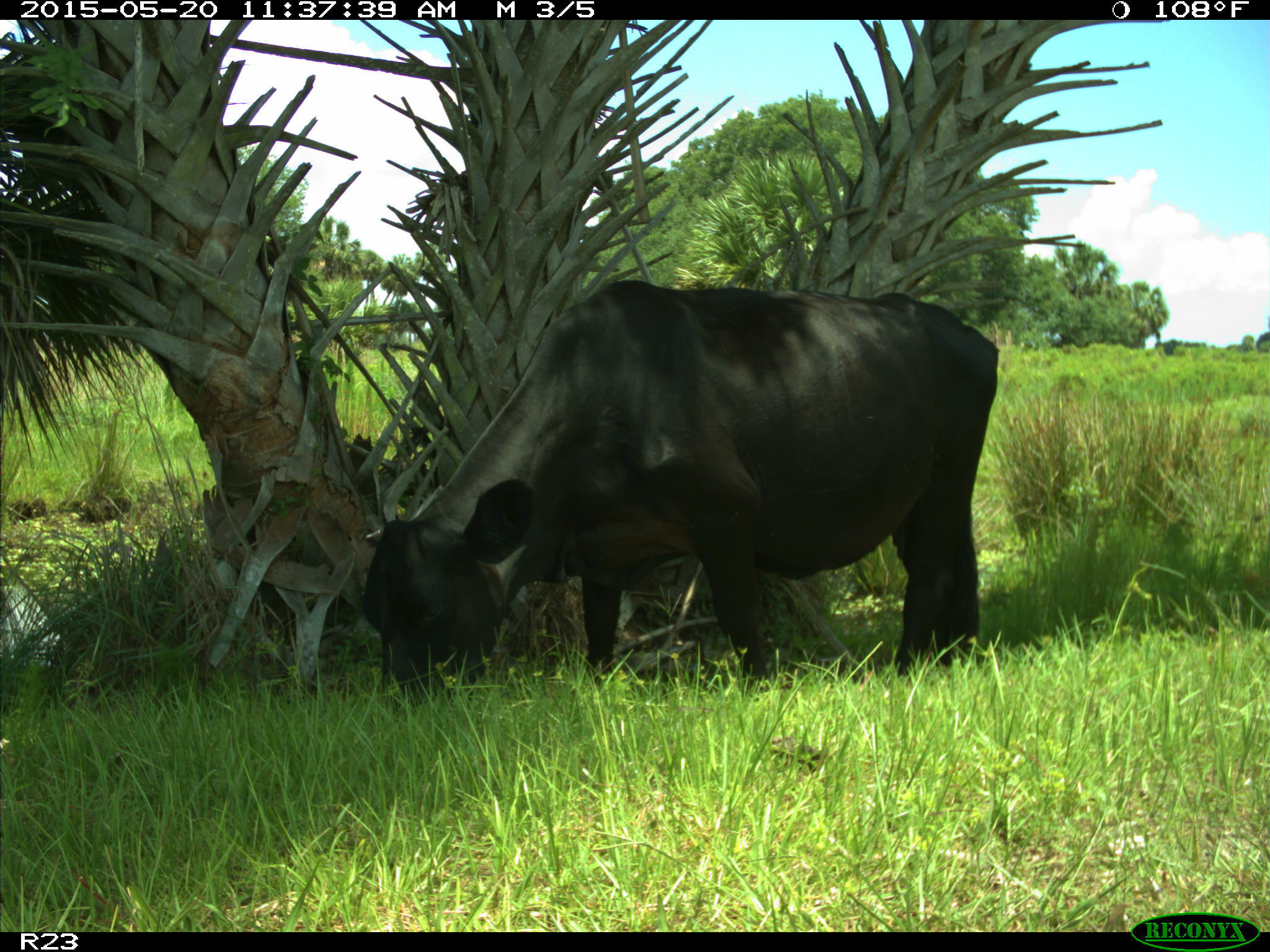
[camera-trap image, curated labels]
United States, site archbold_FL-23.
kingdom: Animalia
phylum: Chordata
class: Mammalia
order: Artiodactyla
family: Suidae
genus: Sus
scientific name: Sus scrofa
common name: wild boar